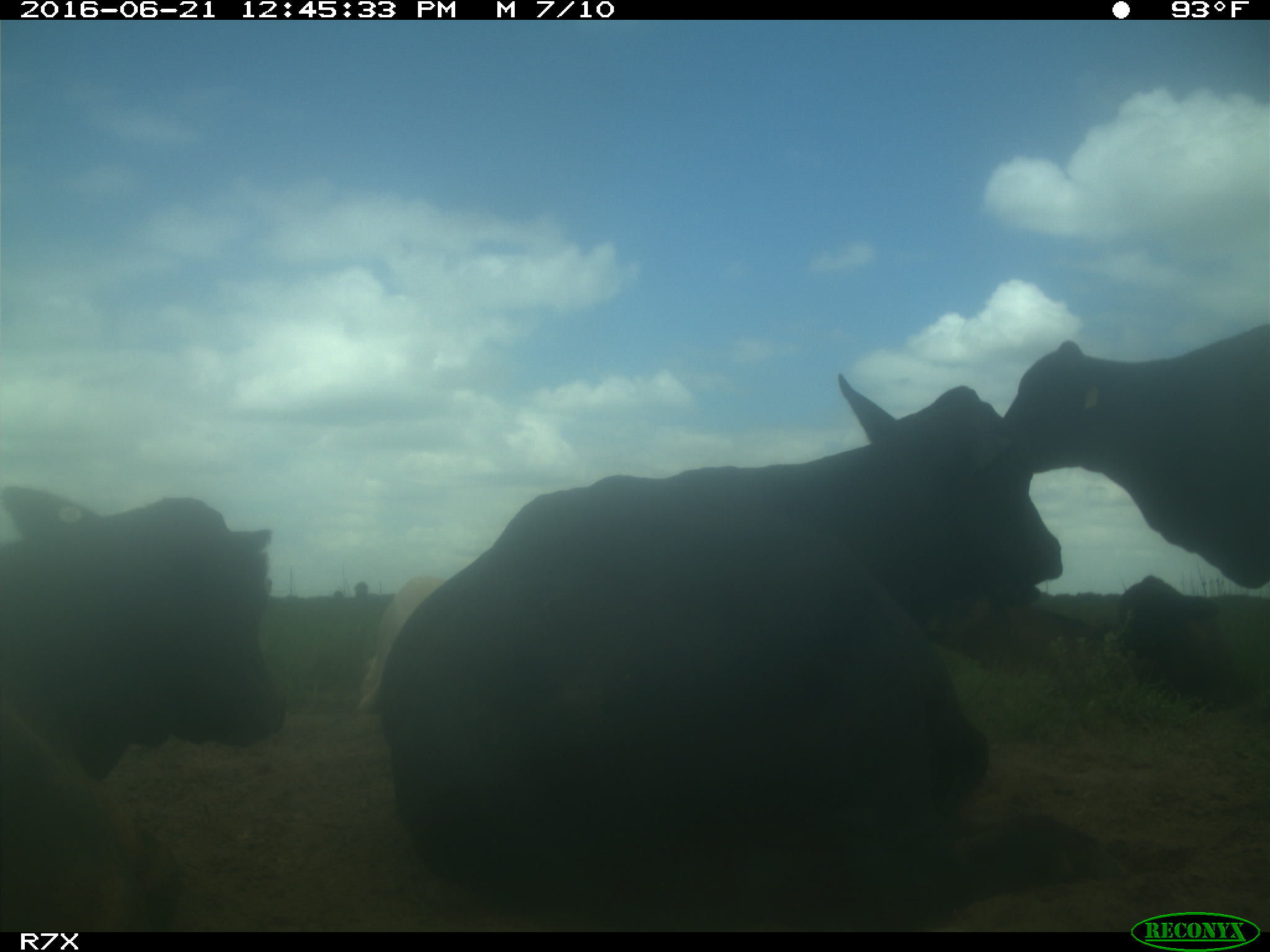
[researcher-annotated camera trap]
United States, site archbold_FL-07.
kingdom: Animalia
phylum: Chordata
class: Mammalia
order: Artiodactyla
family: Bovidae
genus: Bos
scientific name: Bos taurus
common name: domestic cow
Bos taurus (domestic cow).